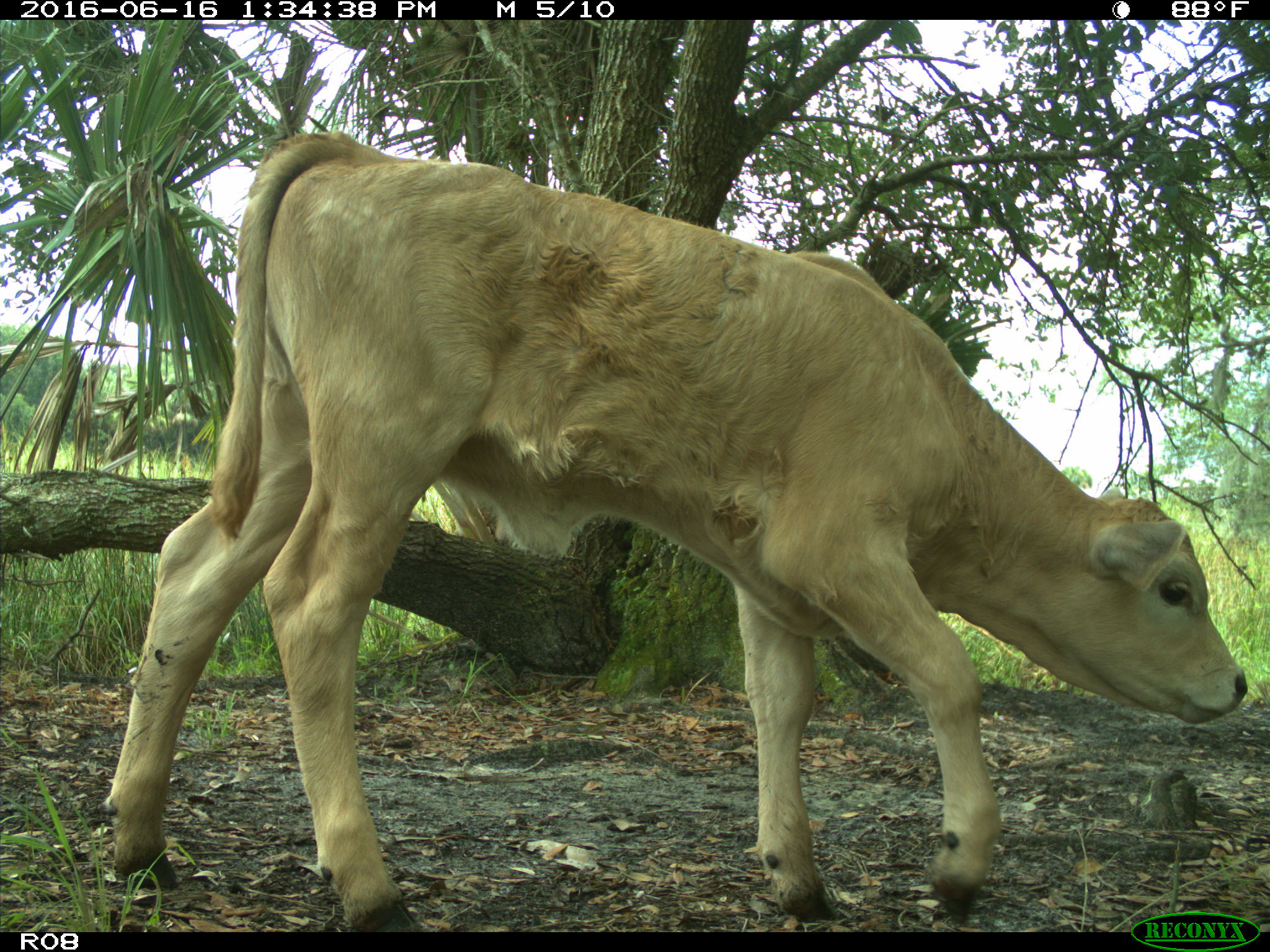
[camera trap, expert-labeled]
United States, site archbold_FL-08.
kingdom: Animalia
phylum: Chordata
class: Mammalia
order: Artiodactyla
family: Bovidae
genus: Bos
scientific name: Bos taurus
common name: domestic cow